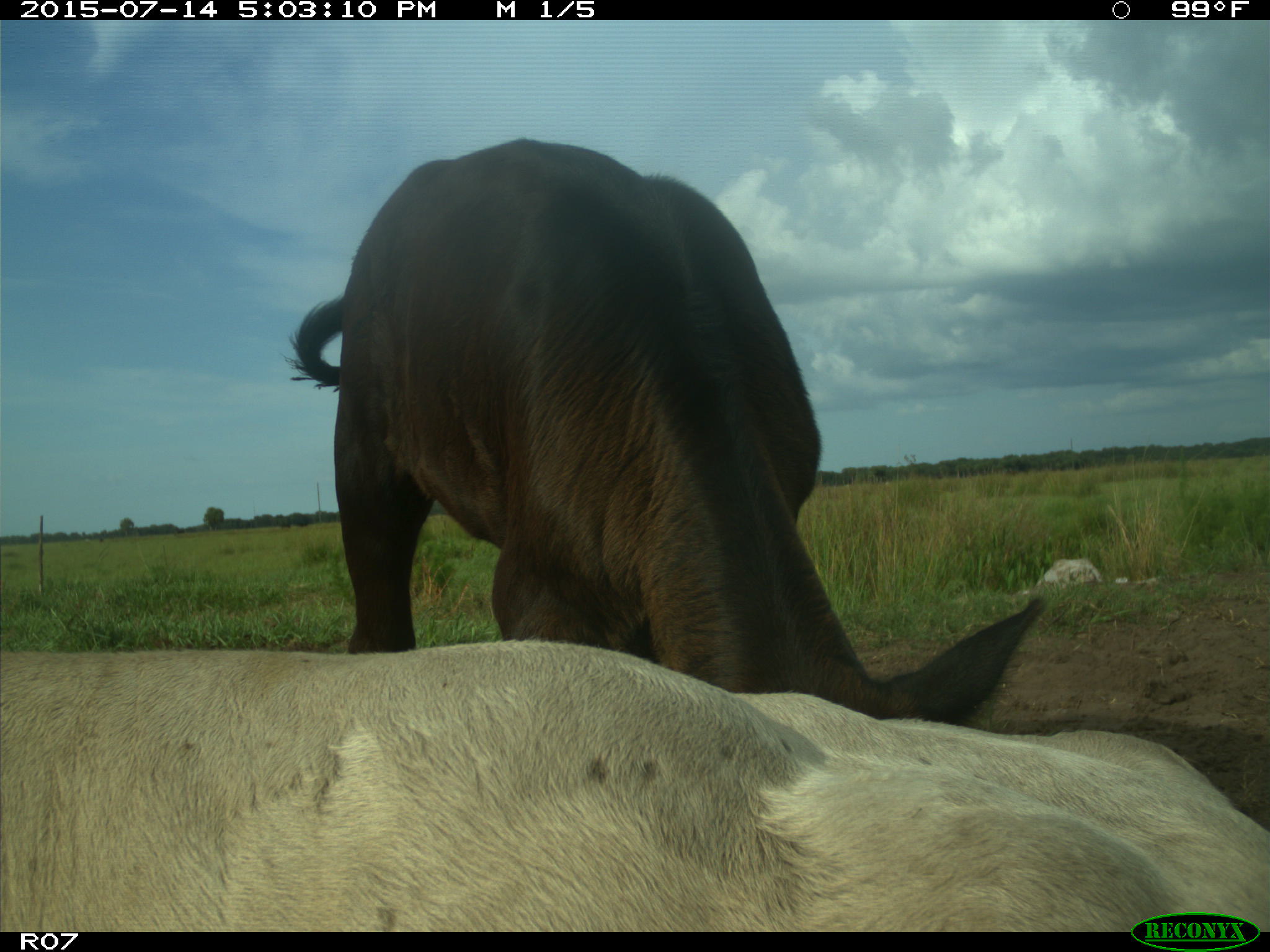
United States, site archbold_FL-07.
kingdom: Animalia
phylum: Chordata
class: Mammalia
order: Artiodactyla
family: Bovidae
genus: Bos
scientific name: Bos taurus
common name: domestic cow